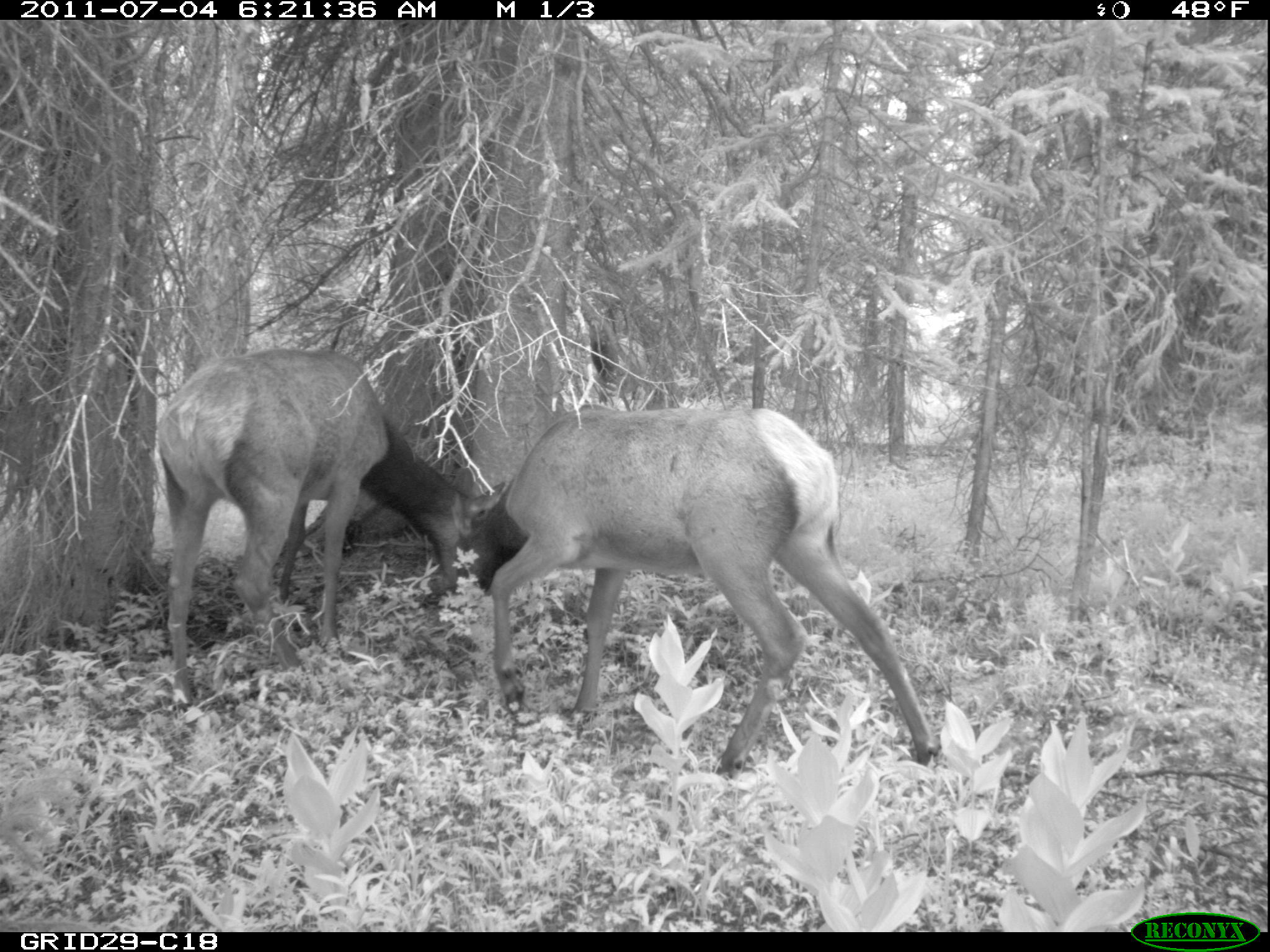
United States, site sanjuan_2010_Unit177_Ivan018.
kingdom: Animalia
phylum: Chordata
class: Mammalia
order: Artiodactyla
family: Cervidae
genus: Cervus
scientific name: Cervus elaphus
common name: red deer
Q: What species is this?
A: Cervus elaphus (red deer).